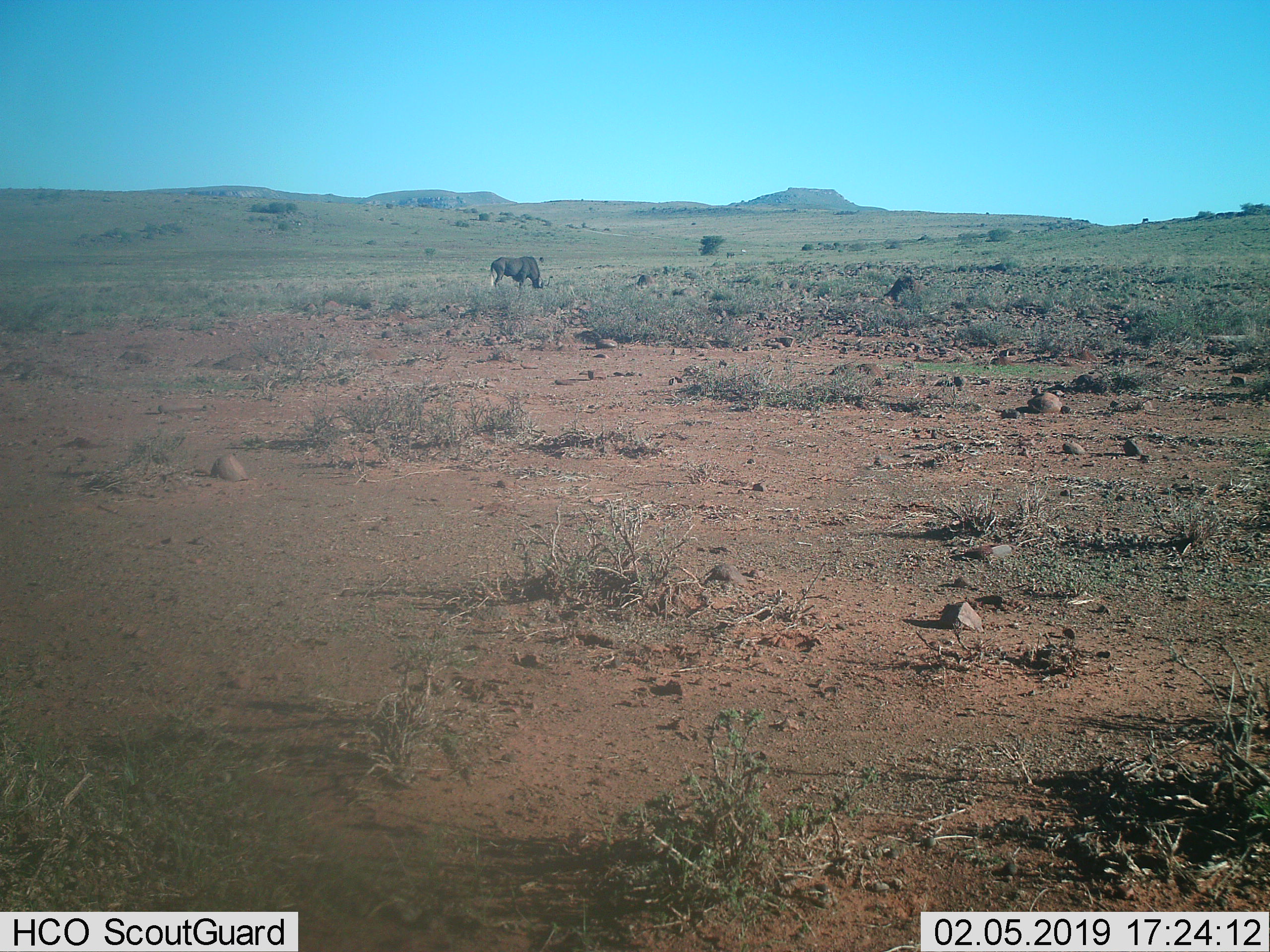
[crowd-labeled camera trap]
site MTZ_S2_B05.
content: unidentified animal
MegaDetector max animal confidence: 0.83